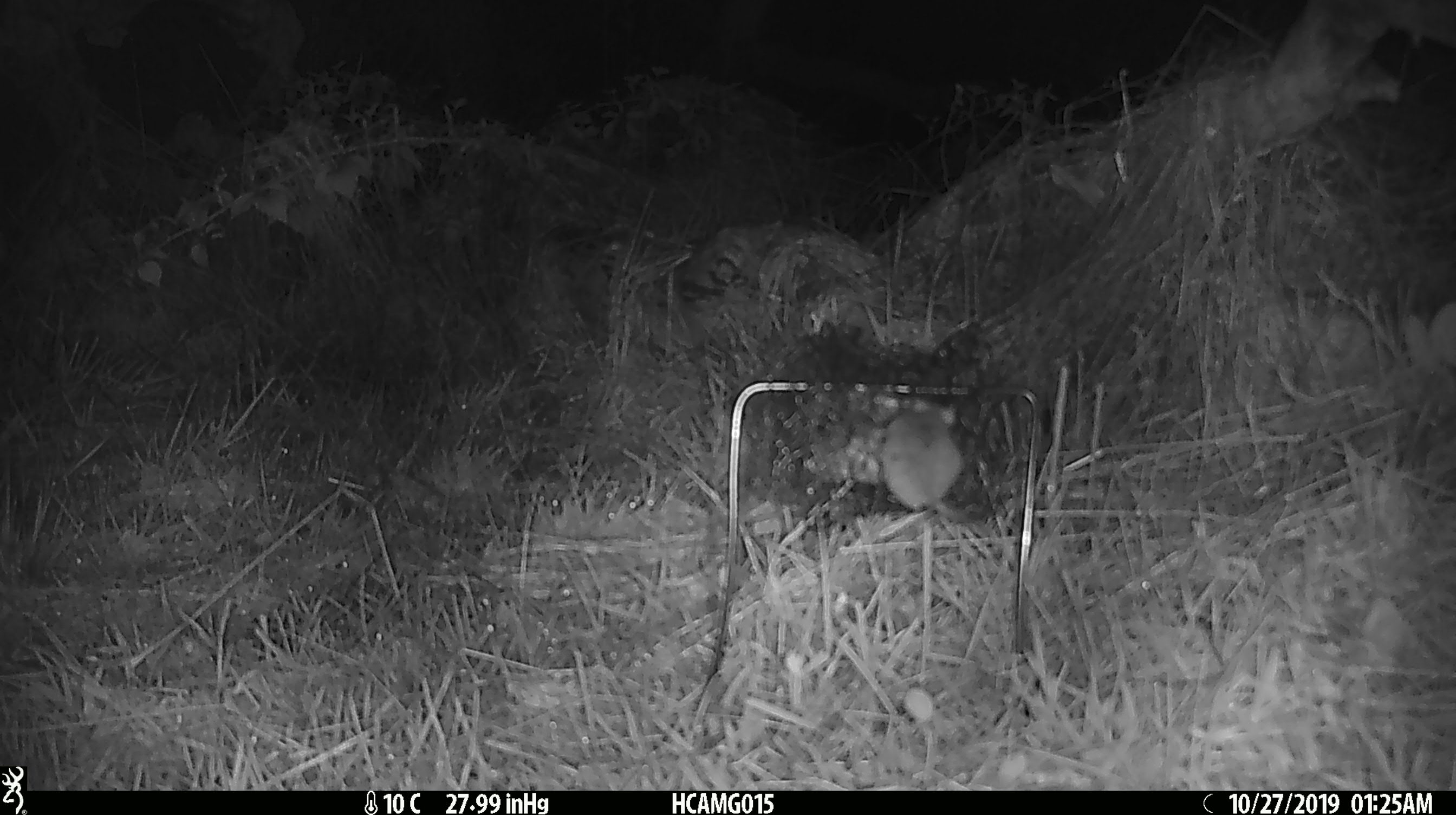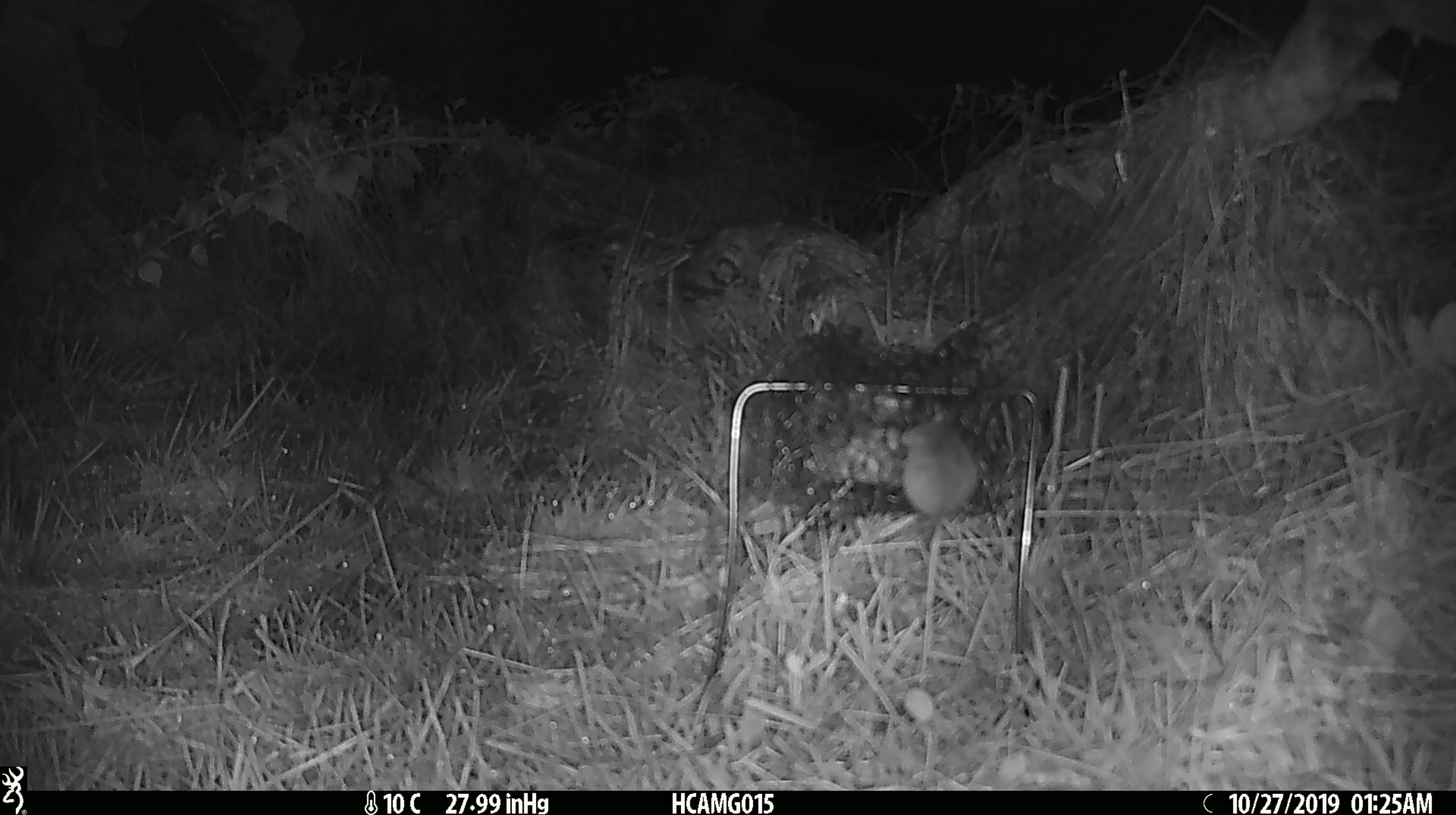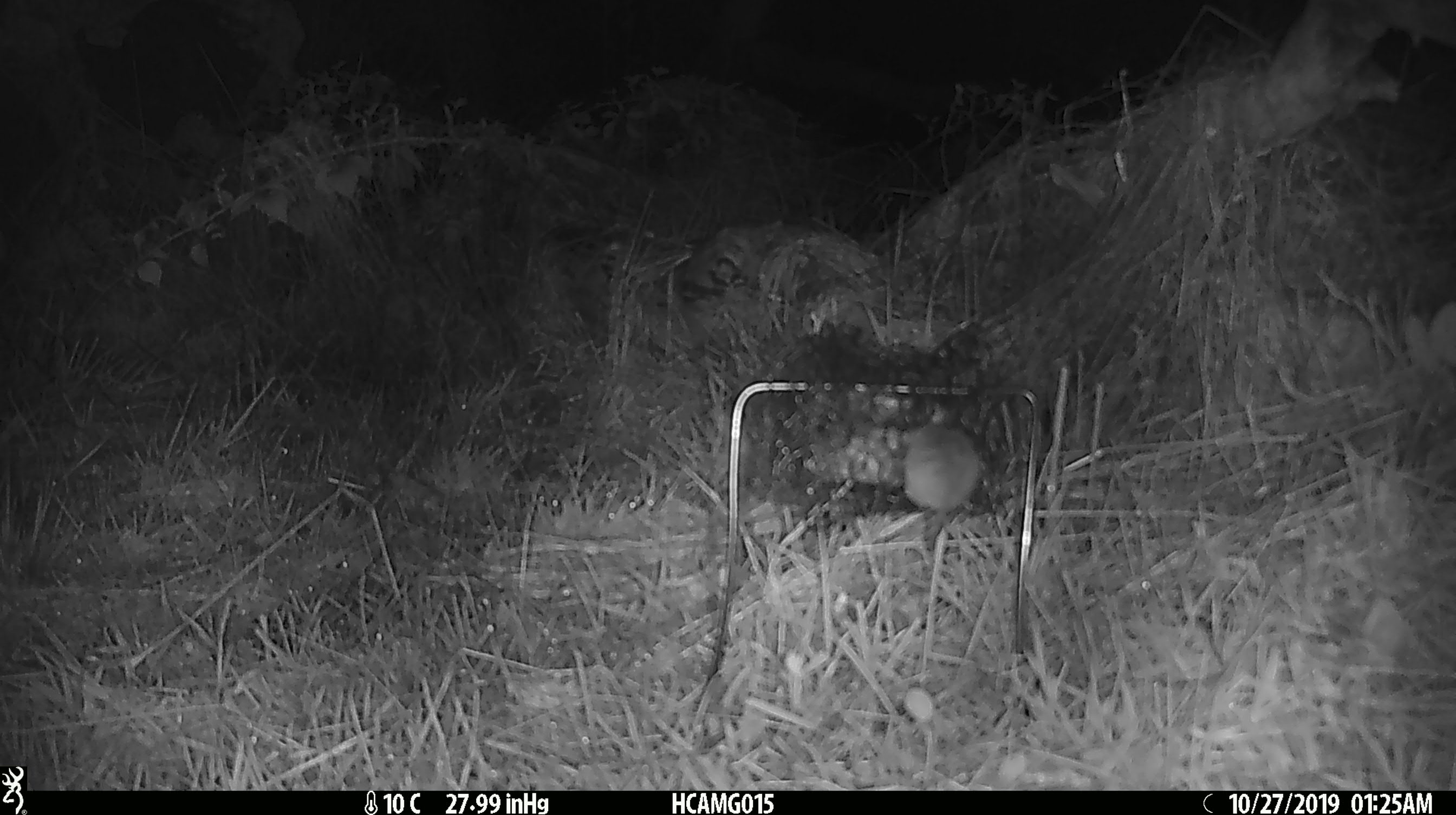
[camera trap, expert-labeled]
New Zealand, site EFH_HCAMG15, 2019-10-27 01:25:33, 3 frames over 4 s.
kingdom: Animalia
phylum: Chordata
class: Mammalia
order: Rodentia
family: Muridae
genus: Mus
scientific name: Mus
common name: mouse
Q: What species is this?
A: Mouse (Mus).